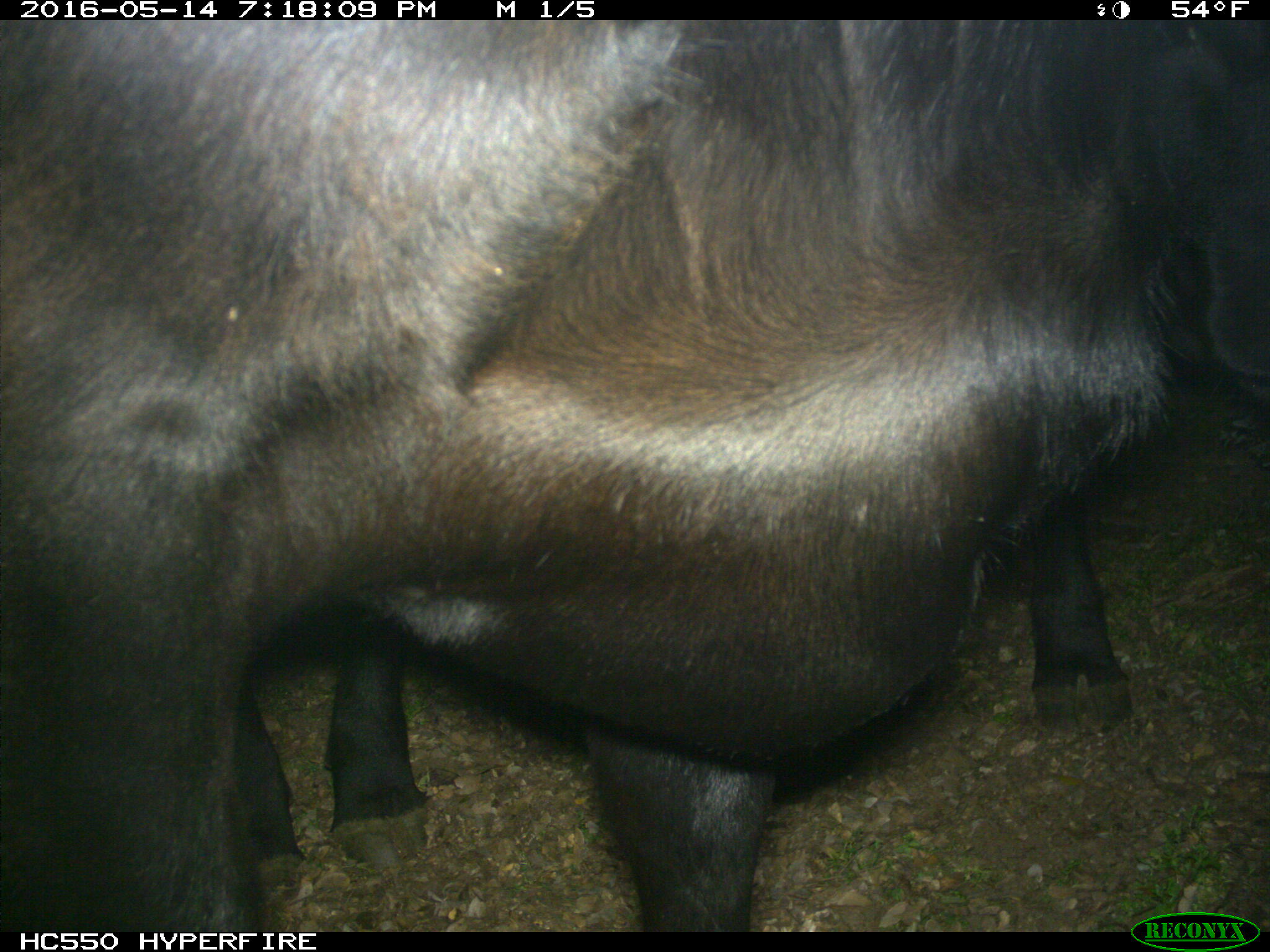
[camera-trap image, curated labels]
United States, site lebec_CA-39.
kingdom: Animalia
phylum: Chordata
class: Mammalia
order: Artiodactyla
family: Bovidae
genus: Bos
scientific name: Bos taurus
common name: domestic cow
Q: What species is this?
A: Bos taurus (domestic cow).